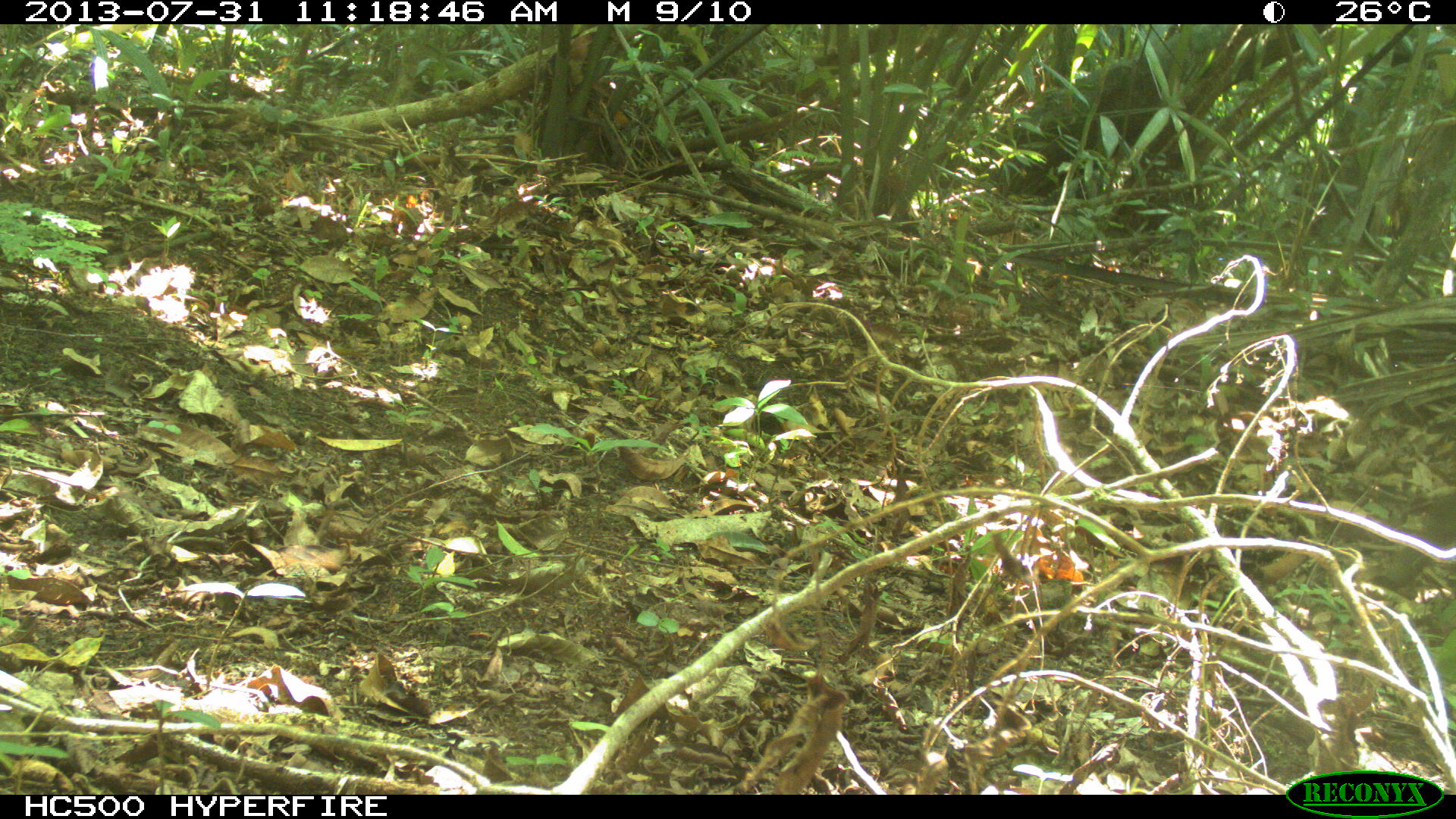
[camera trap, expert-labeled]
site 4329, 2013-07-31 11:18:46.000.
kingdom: Animalia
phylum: Chordata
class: Mammalia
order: Artiodactyla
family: Tayassuidae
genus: Tayassu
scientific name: Tayassu pecari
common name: white-lipped peccary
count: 4